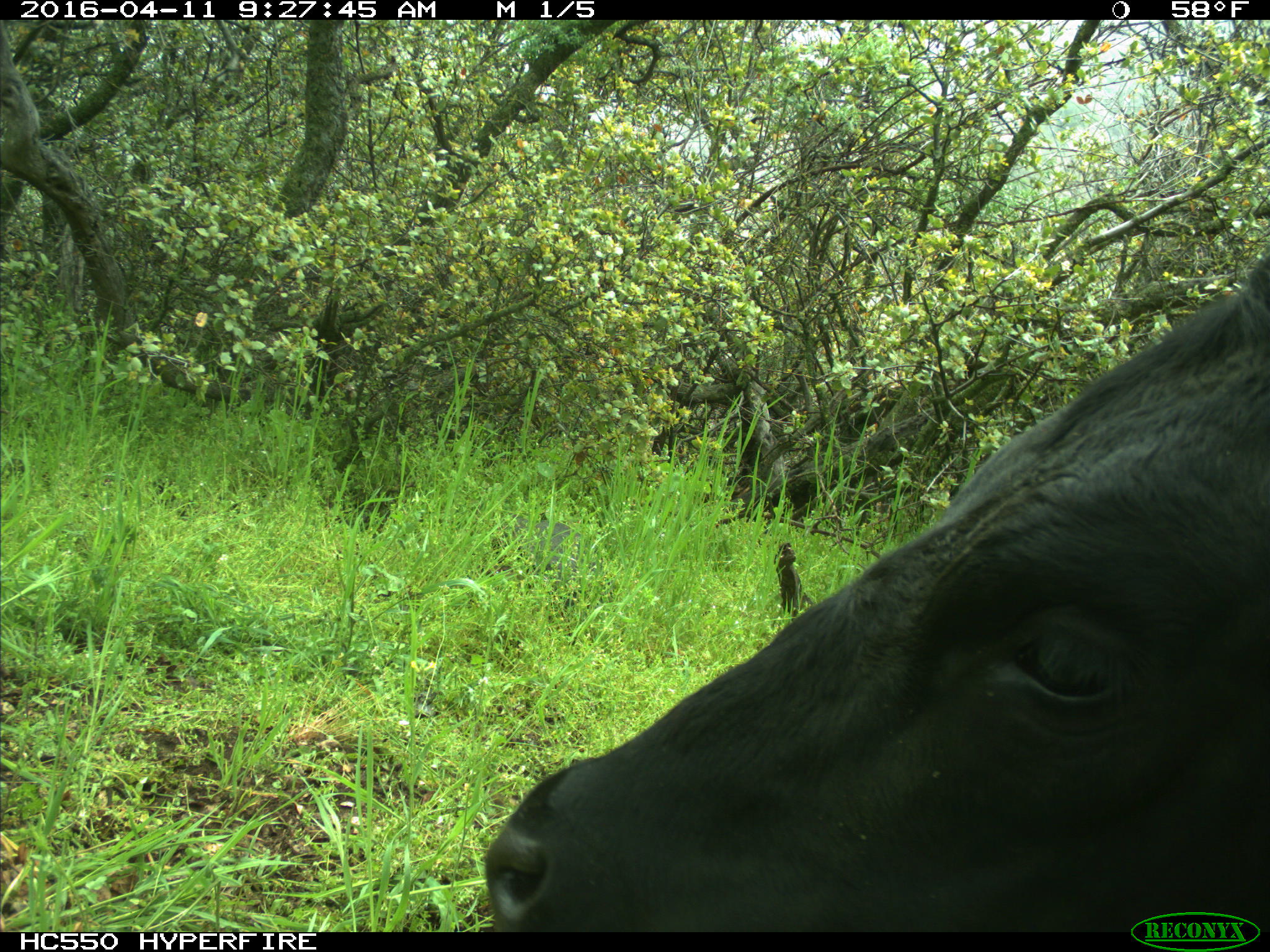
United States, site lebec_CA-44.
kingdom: Animalia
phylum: Chordata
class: Mammalia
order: Artiodactyla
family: Bovidae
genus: Bos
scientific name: Bos taurus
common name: domestic cow